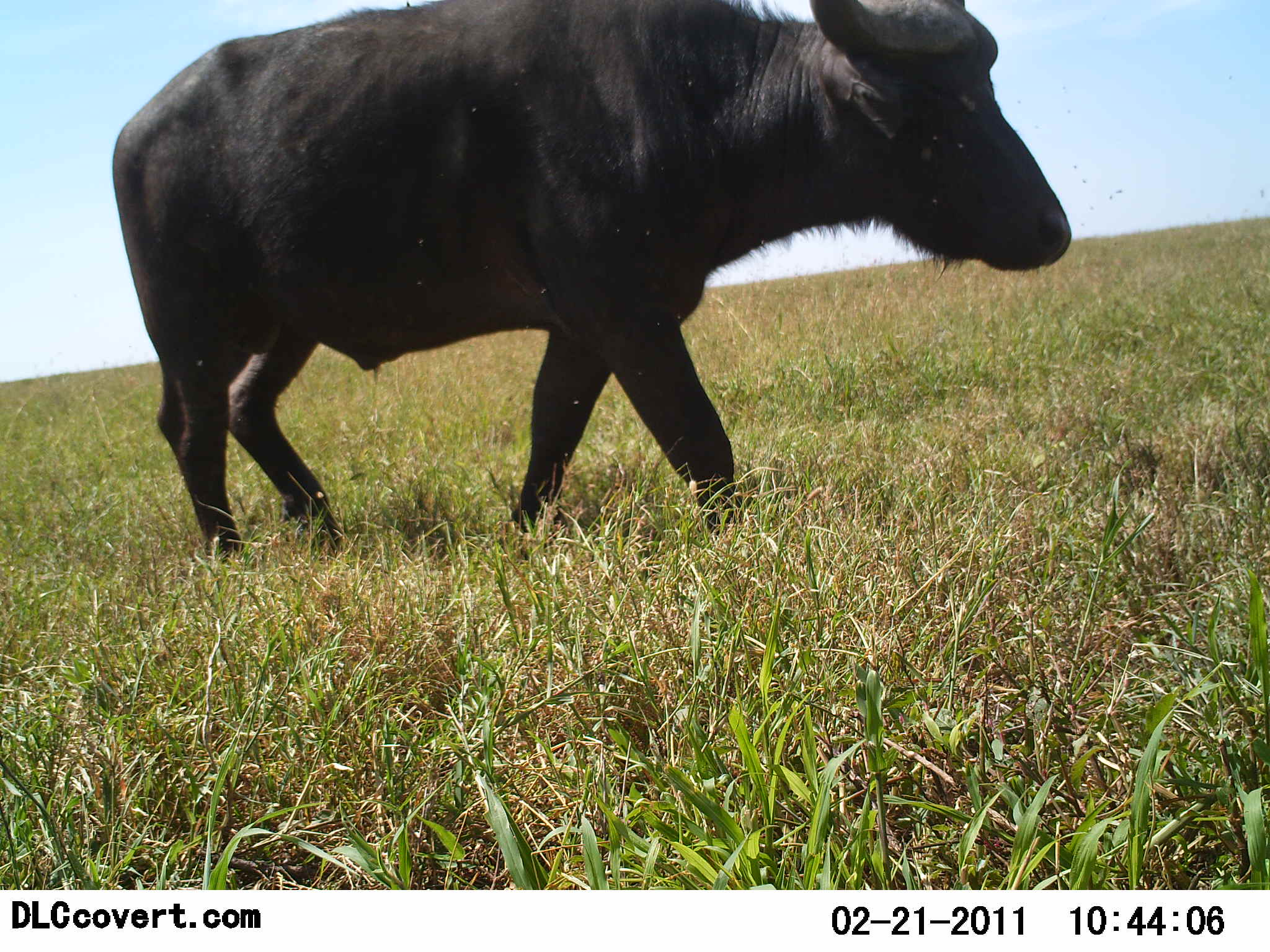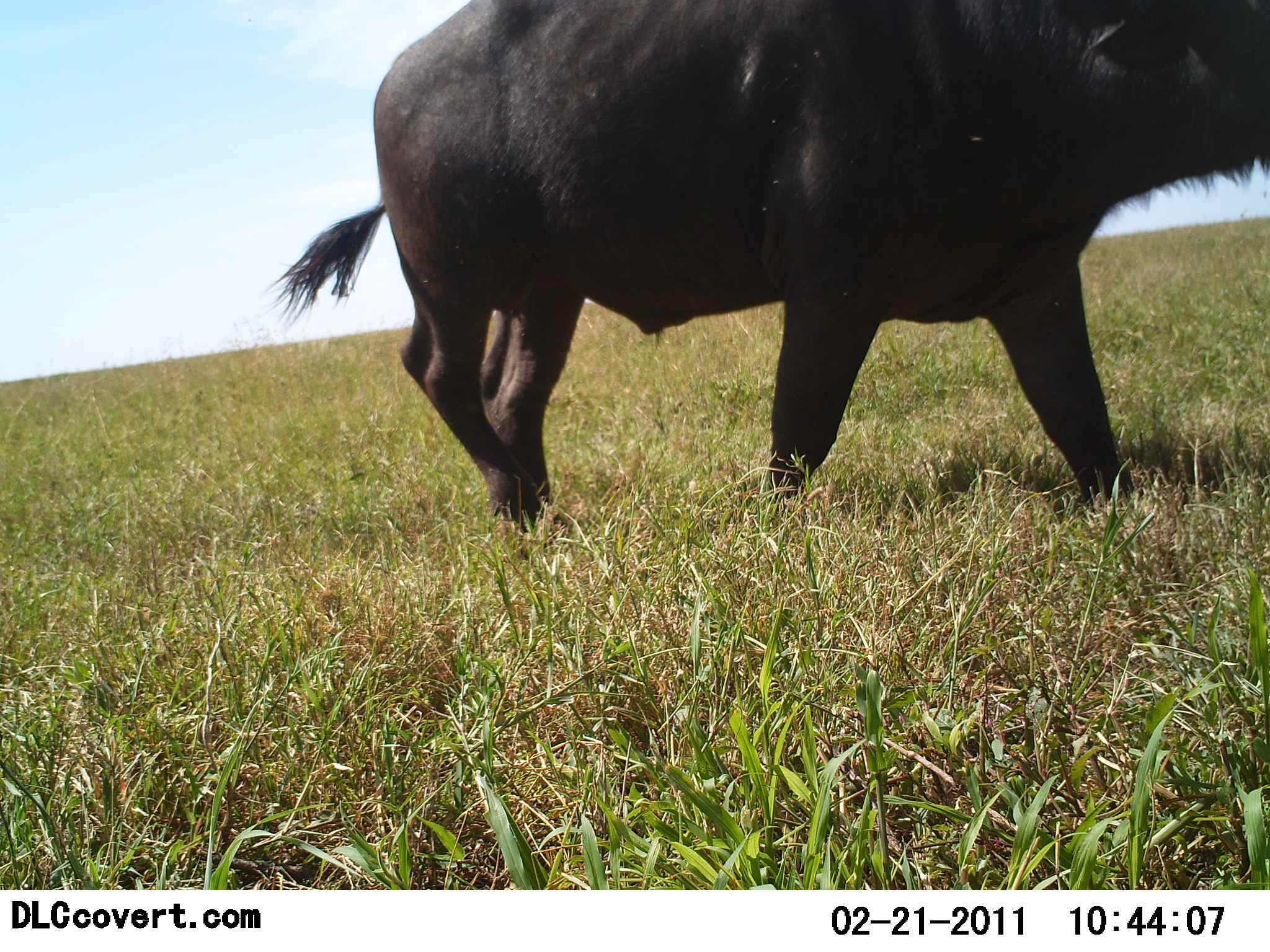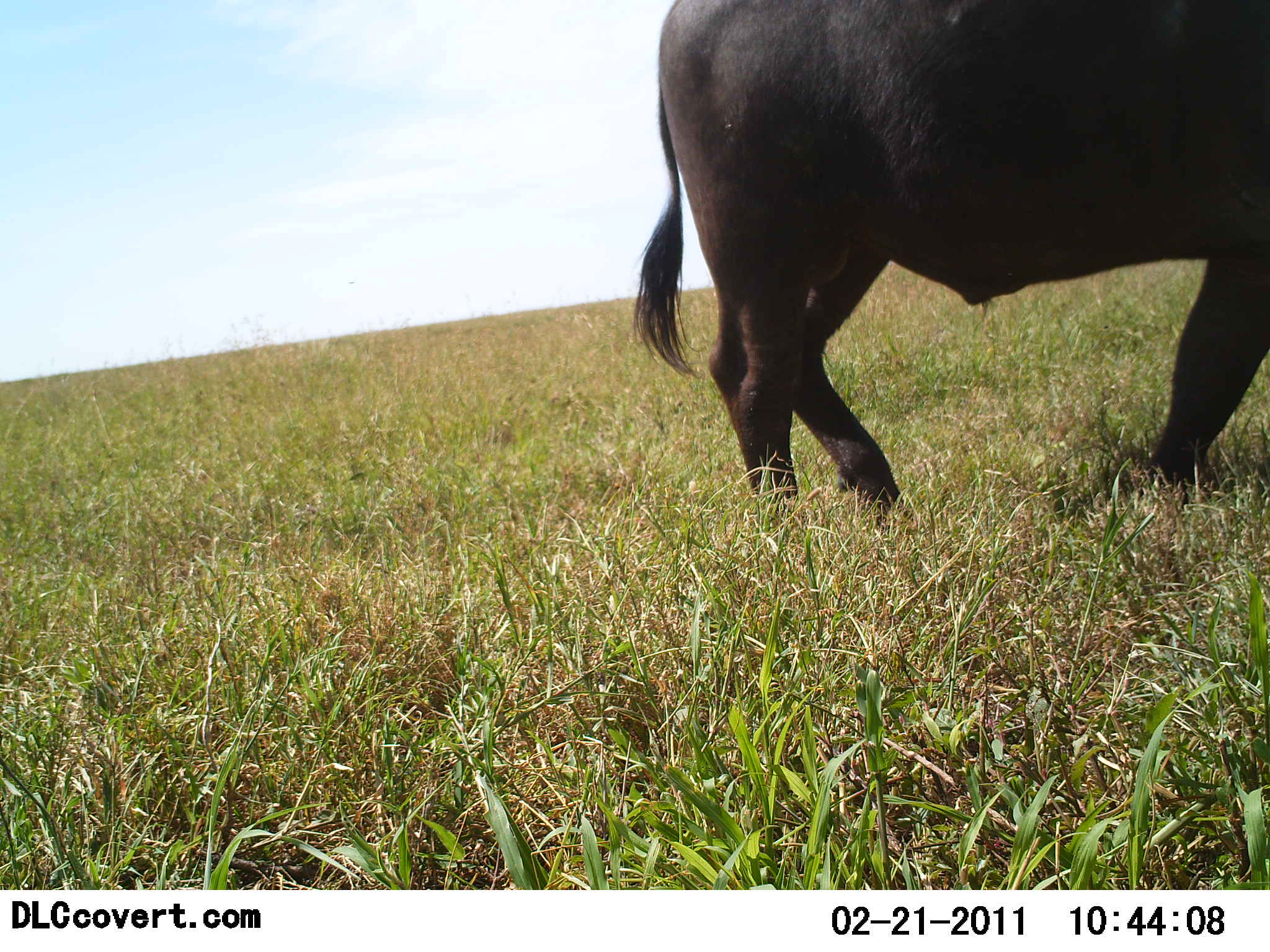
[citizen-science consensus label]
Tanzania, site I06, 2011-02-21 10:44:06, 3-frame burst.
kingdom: Animalia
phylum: Chordata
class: Mammalia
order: Artiodactyla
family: Bovidae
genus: Syncerus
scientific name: Syncerus caffer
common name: cape buffalo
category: buffalo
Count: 1.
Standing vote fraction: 0%.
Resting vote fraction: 0%.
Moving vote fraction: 100%.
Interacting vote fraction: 0%.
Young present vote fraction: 0%.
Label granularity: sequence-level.